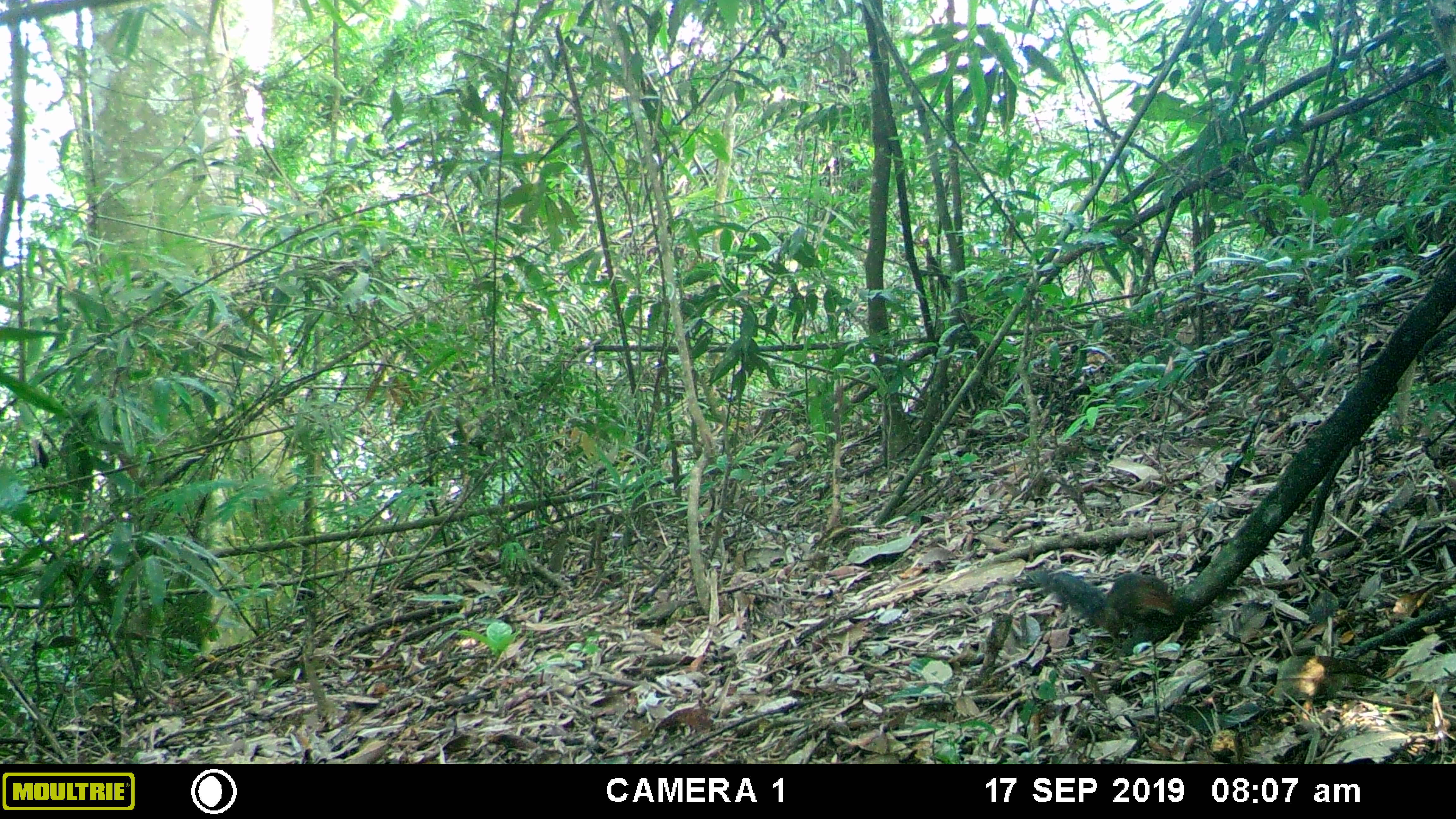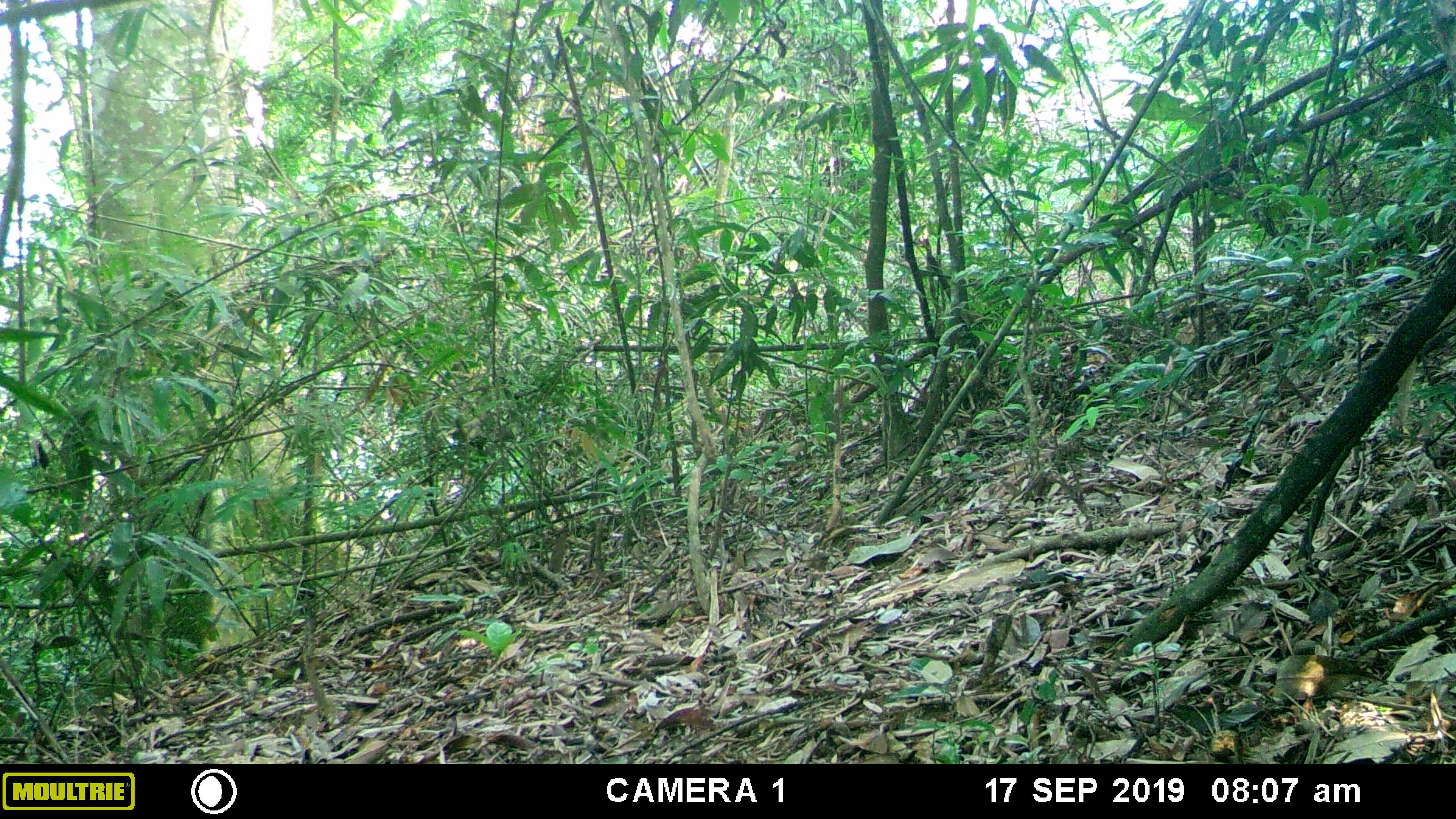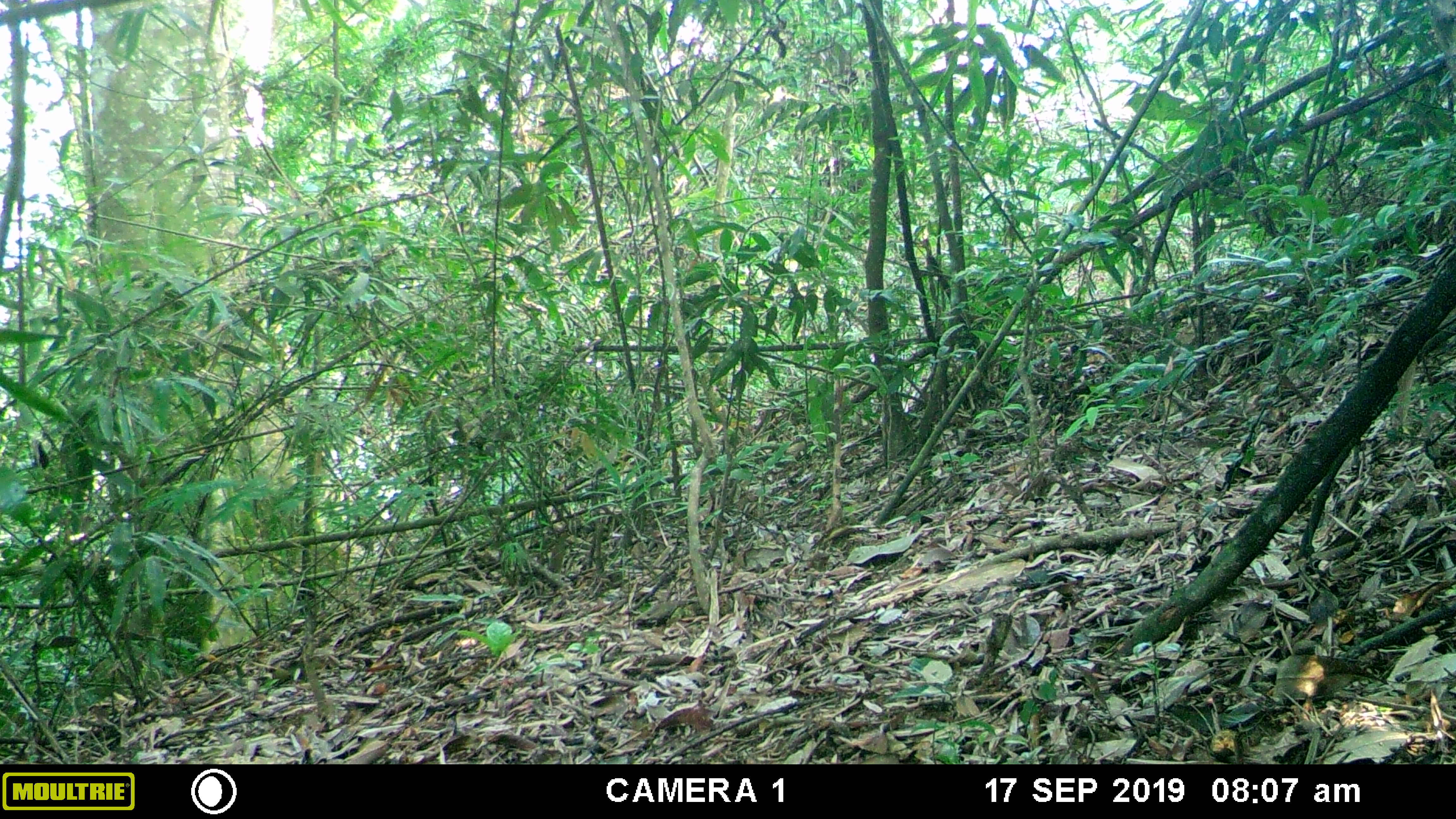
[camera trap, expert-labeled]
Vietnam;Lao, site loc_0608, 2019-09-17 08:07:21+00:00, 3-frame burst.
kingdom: Animalia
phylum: Chordata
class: Mammalia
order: Rodentia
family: Sciuridae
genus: Dremomys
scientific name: Dremomys rufigenis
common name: red-cheeked squirrel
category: red cheeked squirrel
Red cheeked squirrel (red-cheeked squirrel) (Dremomys rufigenis). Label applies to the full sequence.